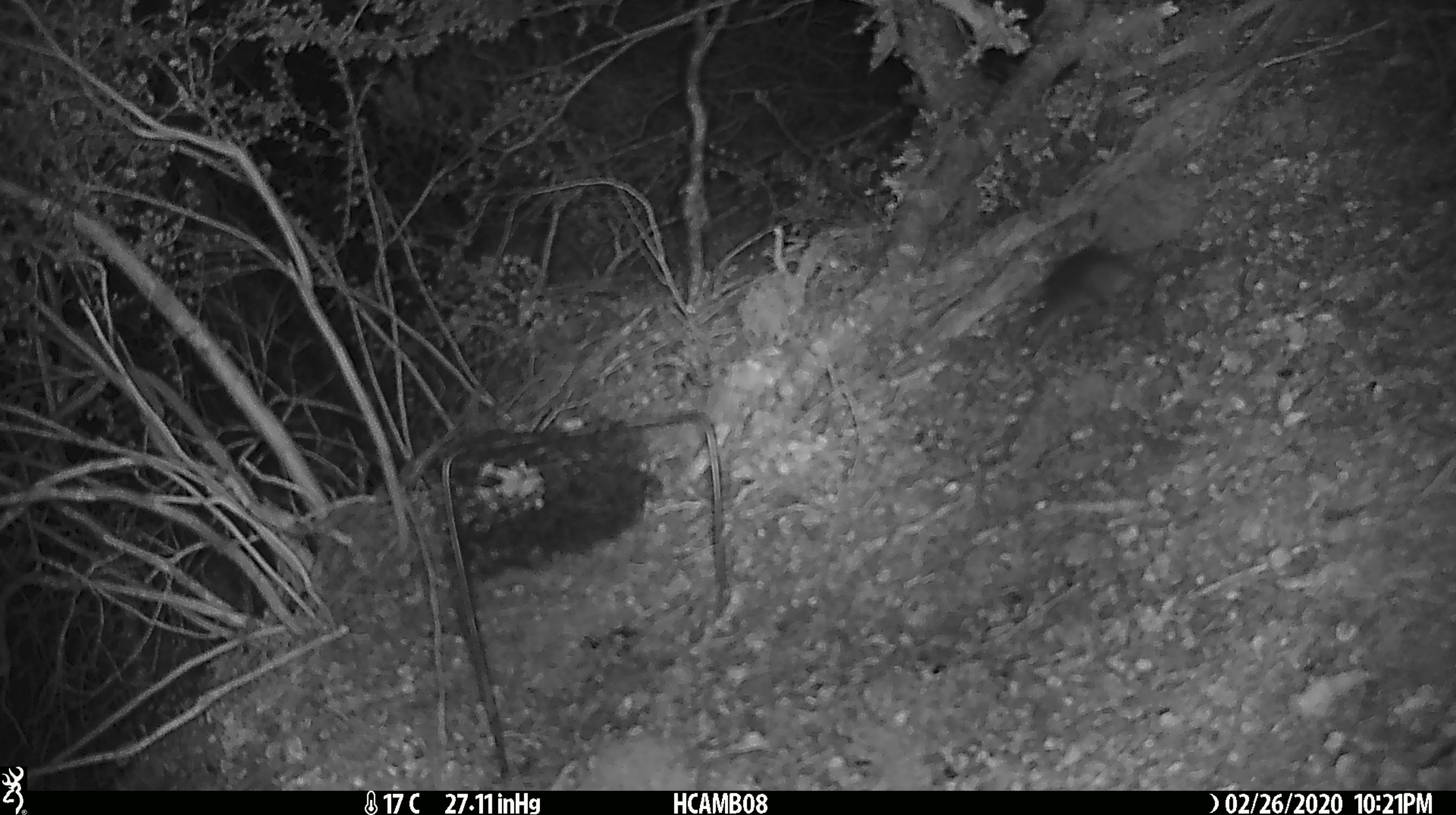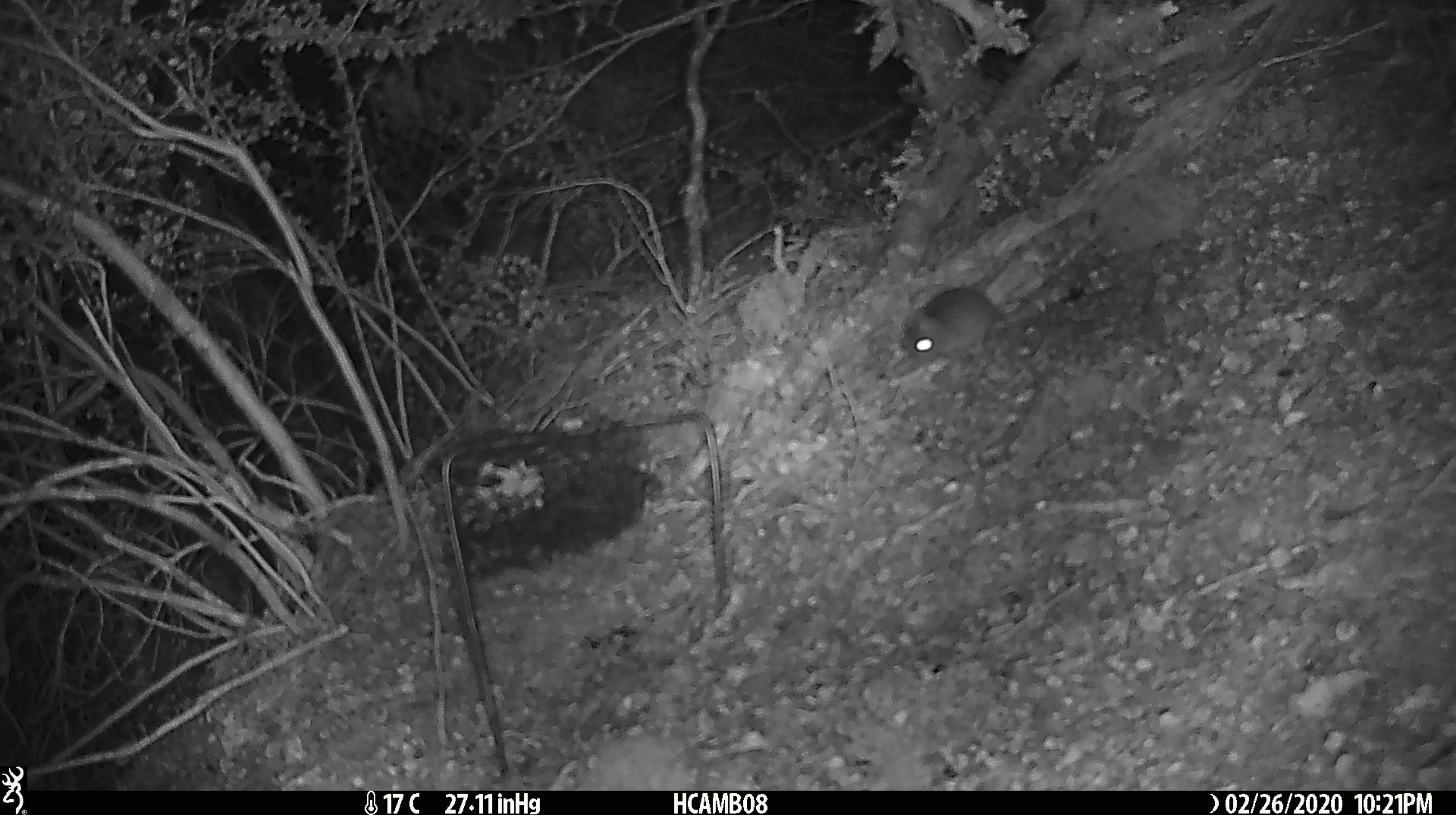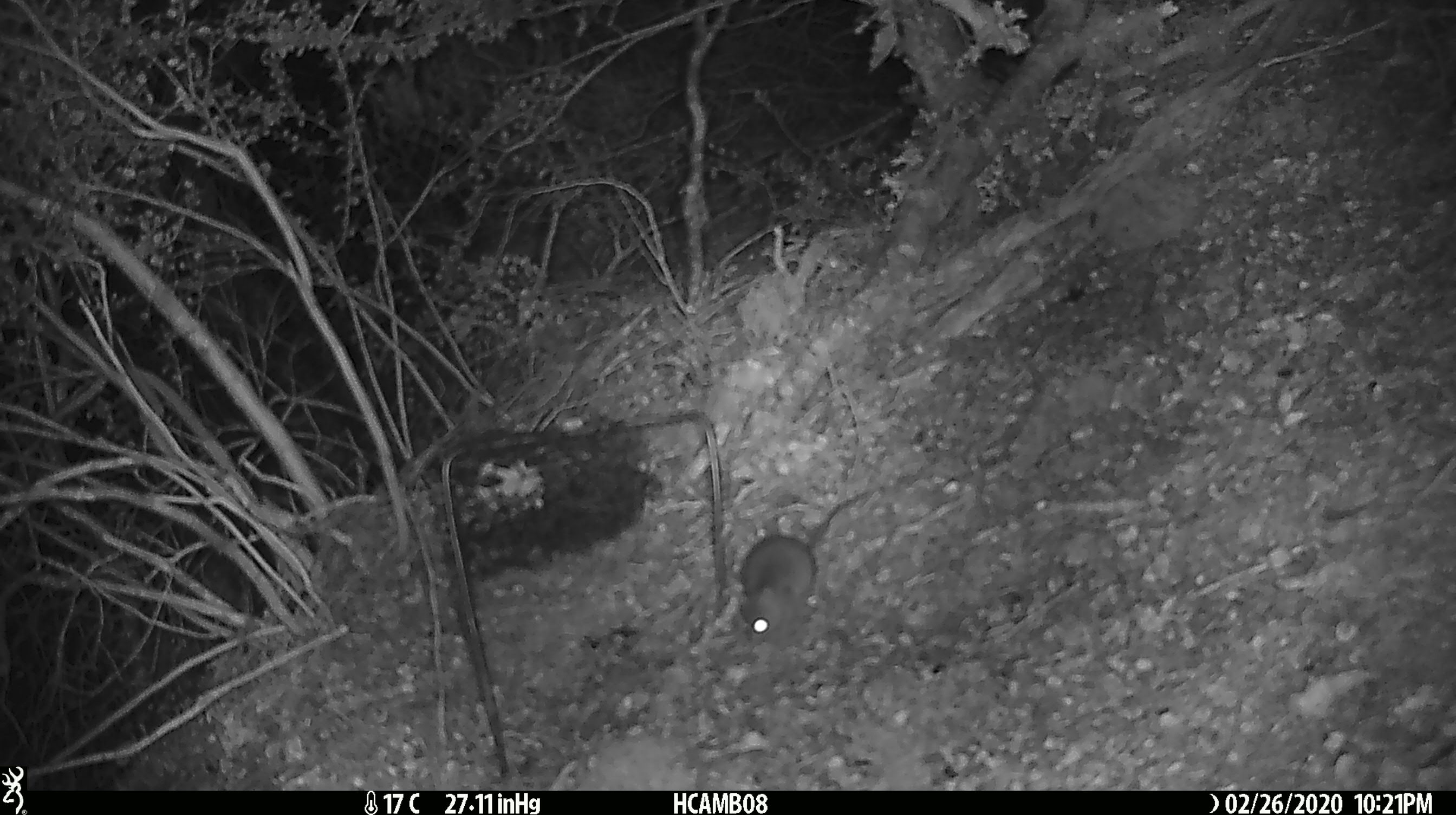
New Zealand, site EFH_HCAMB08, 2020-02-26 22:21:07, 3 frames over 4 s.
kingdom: Animalia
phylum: Chordata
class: Mammalia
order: Rodentia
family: Muridae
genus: Mus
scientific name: Mus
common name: mouse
Mouse (Mus).